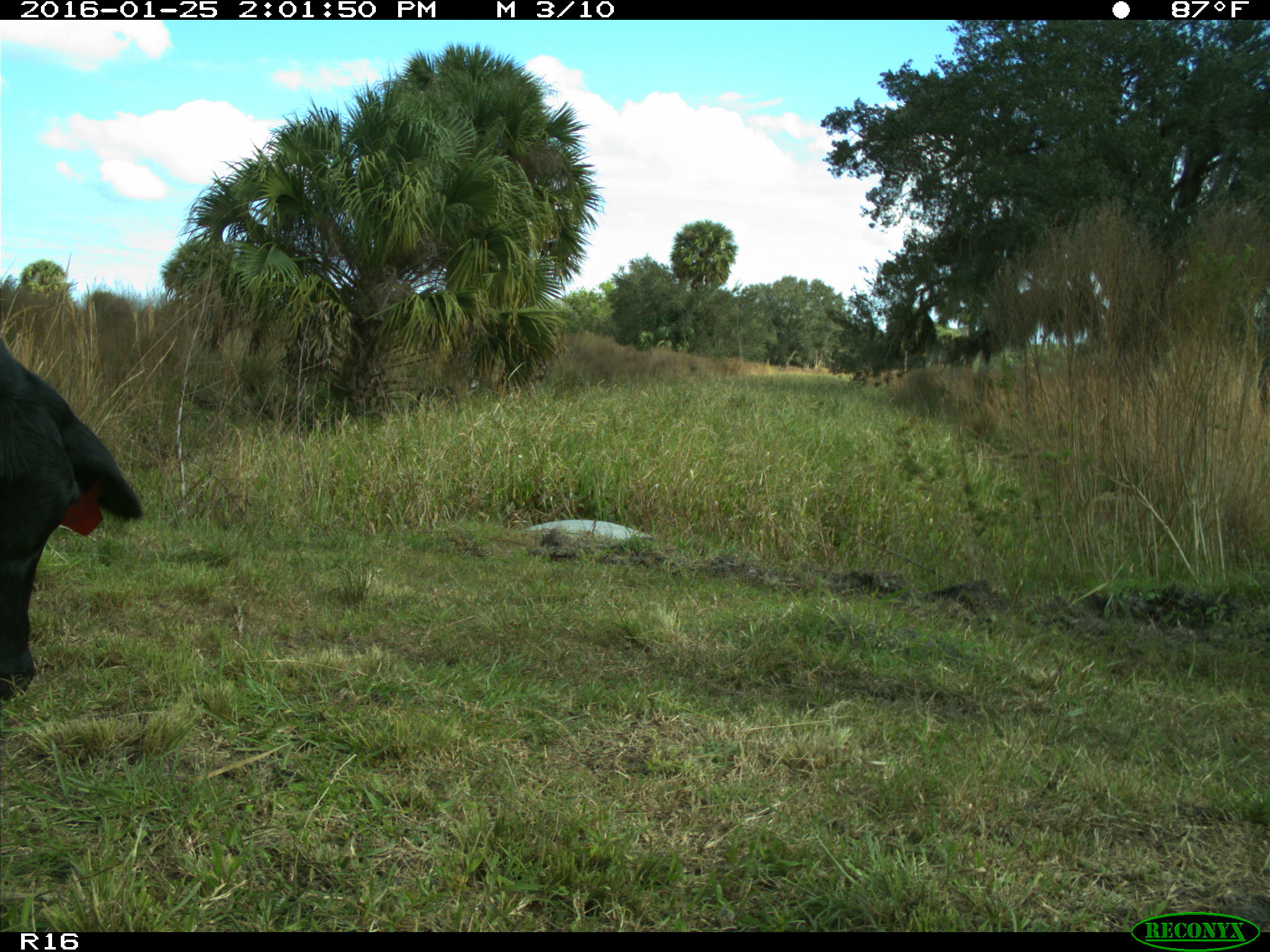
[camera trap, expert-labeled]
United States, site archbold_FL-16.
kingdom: Animalia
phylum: Chordata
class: Mammalia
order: Artiodactyla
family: Bovidae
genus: Bos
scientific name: Bos taurus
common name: domestic cow